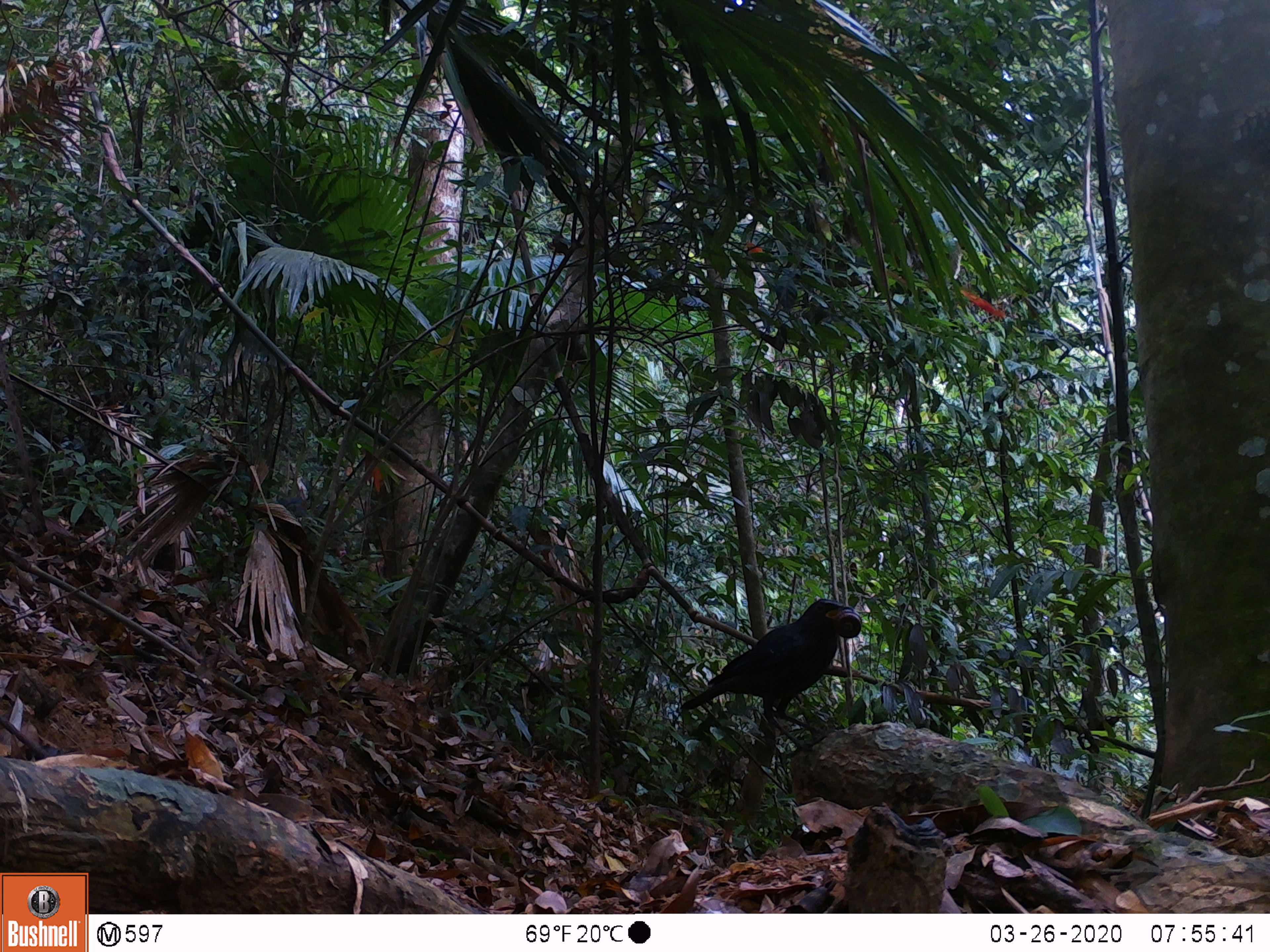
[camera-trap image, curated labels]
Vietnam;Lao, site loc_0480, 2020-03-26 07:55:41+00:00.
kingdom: Animalia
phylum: Chordata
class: Aves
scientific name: Aves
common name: bird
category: unidentified bird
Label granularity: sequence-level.